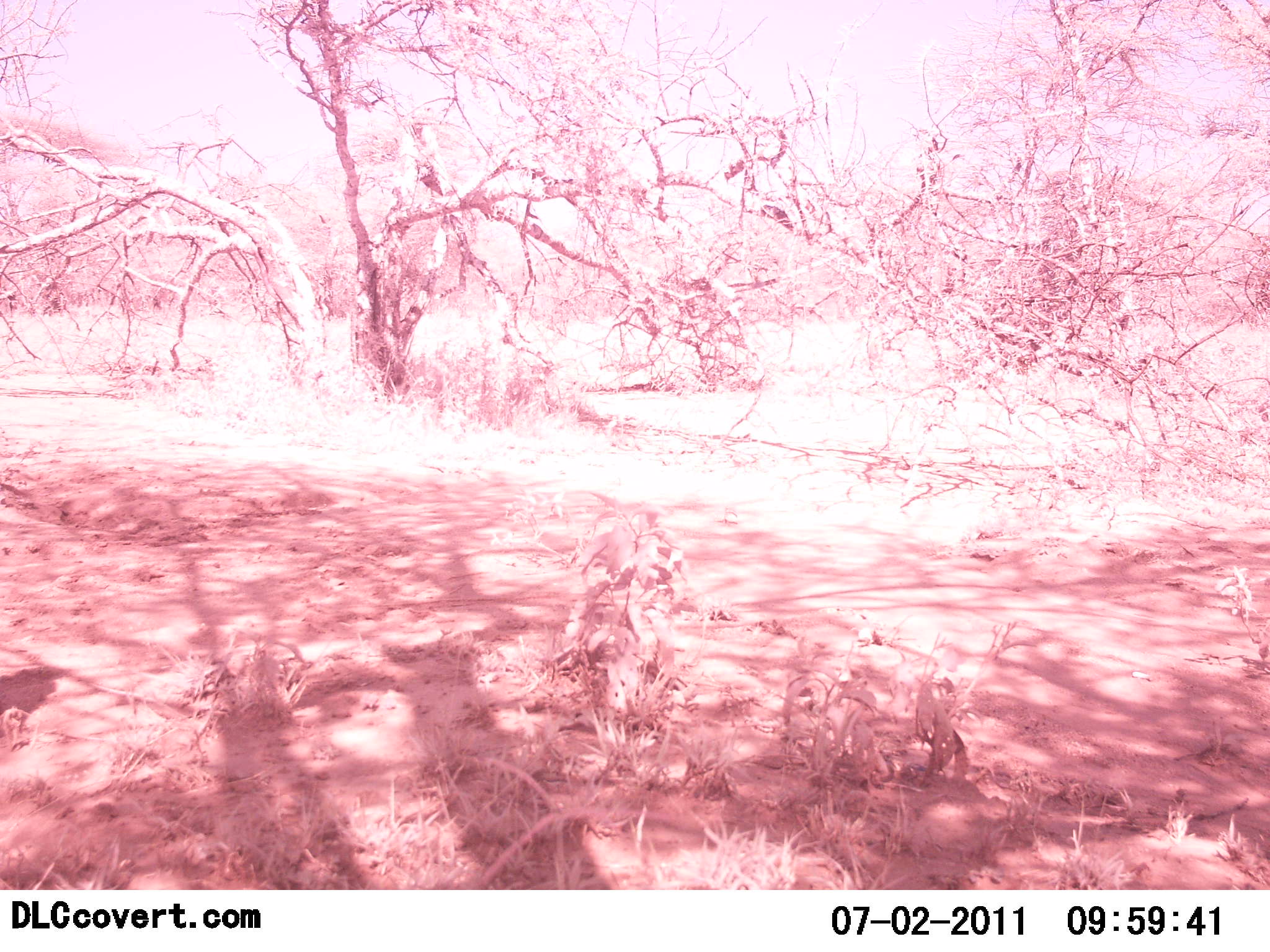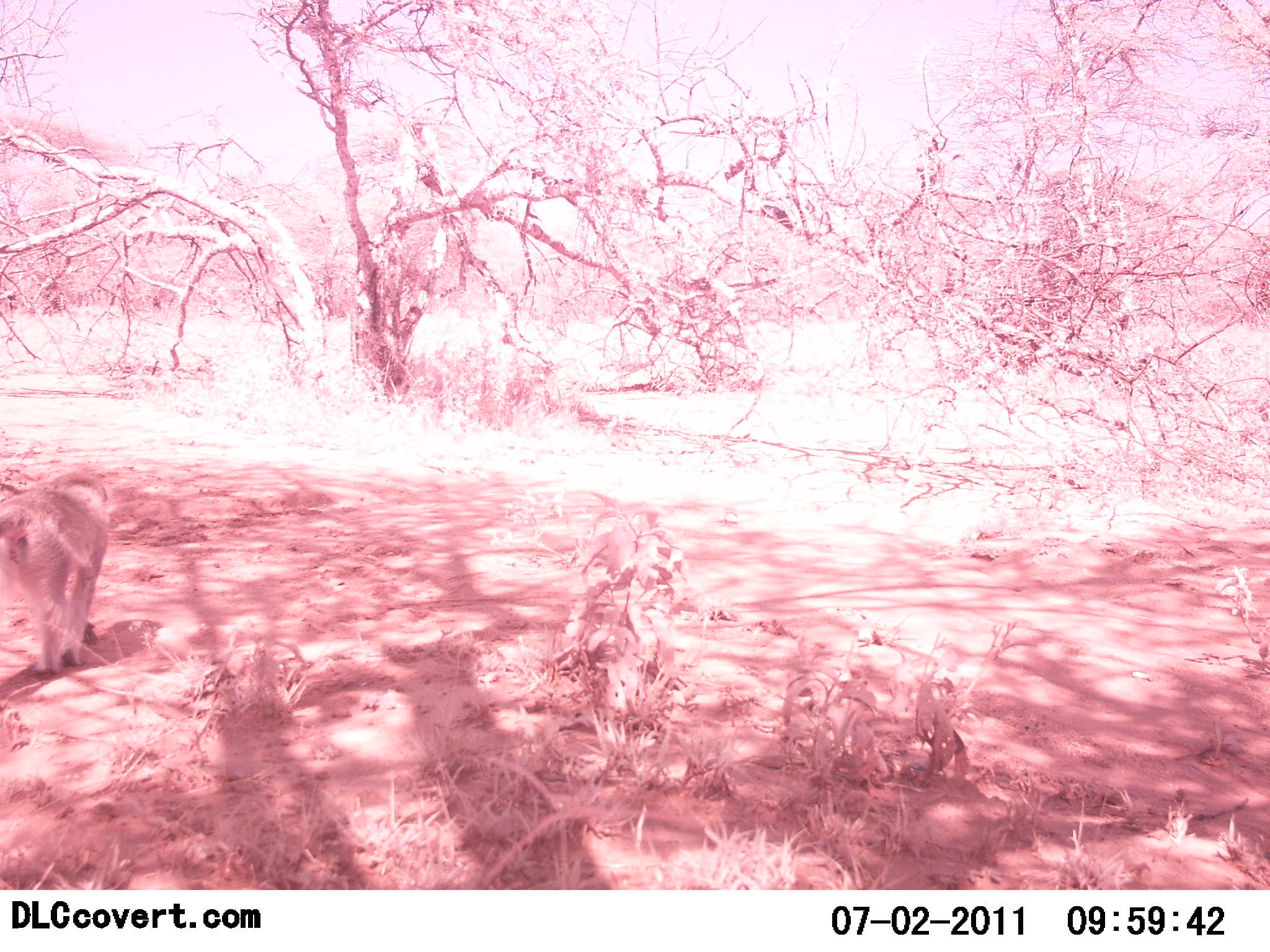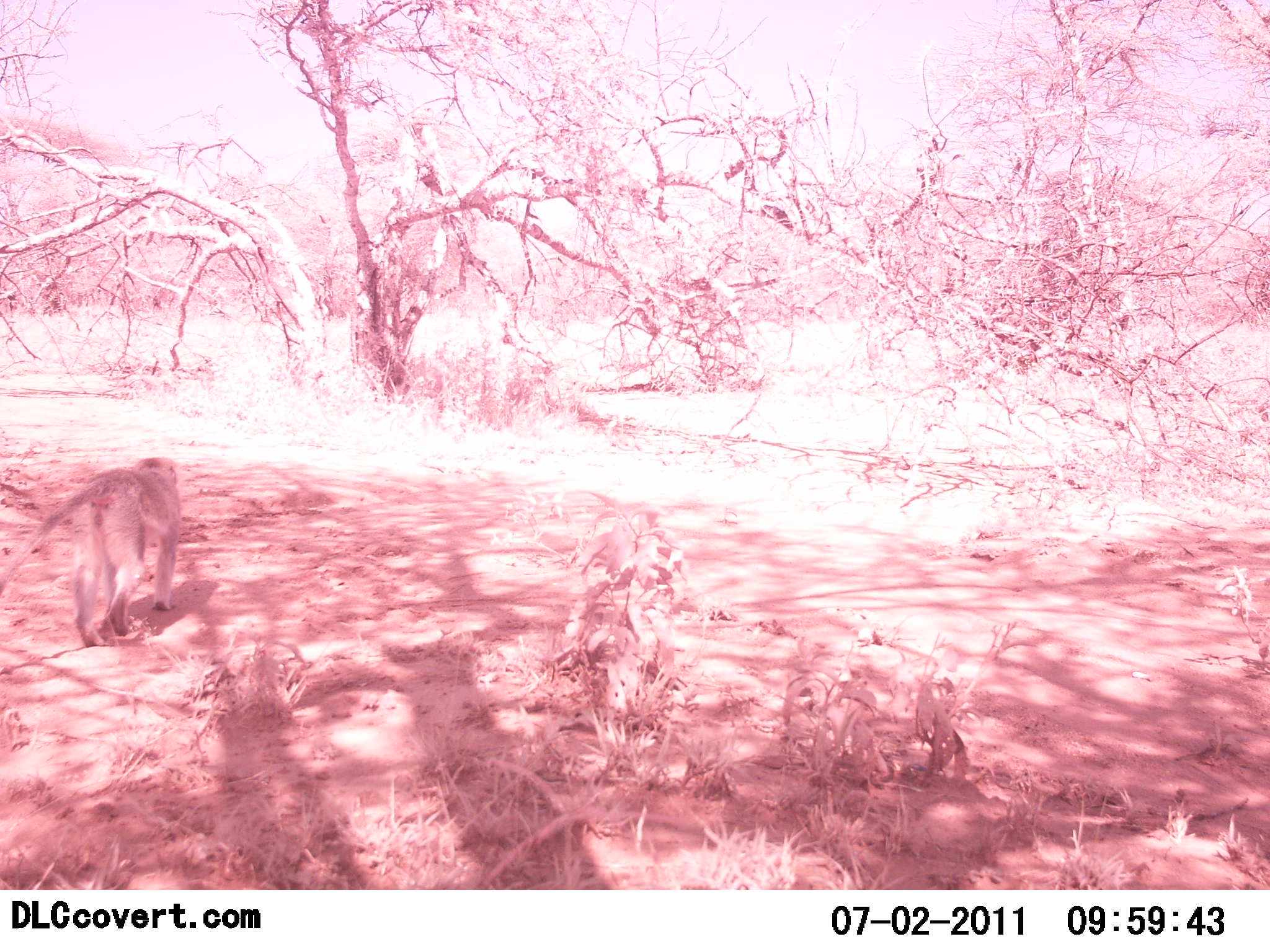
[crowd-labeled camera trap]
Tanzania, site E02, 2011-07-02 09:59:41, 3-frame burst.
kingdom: Animalia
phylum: Chordata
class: Mammalia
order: Primates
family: Cercopithecidae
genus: Papio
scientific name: Papio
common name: baboon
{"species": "baboon (Papio)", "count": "1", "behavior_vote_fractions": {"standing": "0%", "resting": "0%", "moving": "100%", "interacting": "0%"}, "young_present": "0%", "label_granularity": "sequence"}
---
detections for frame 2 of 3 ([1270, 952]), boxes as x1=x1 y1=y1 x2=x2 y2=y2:
animal: x1=1 y1=468 x2=110 y2=676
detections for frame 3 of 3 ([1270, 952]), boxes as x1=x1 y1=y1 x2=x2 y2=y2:
animal: x1=0 y1=456 x2=184 y2=647